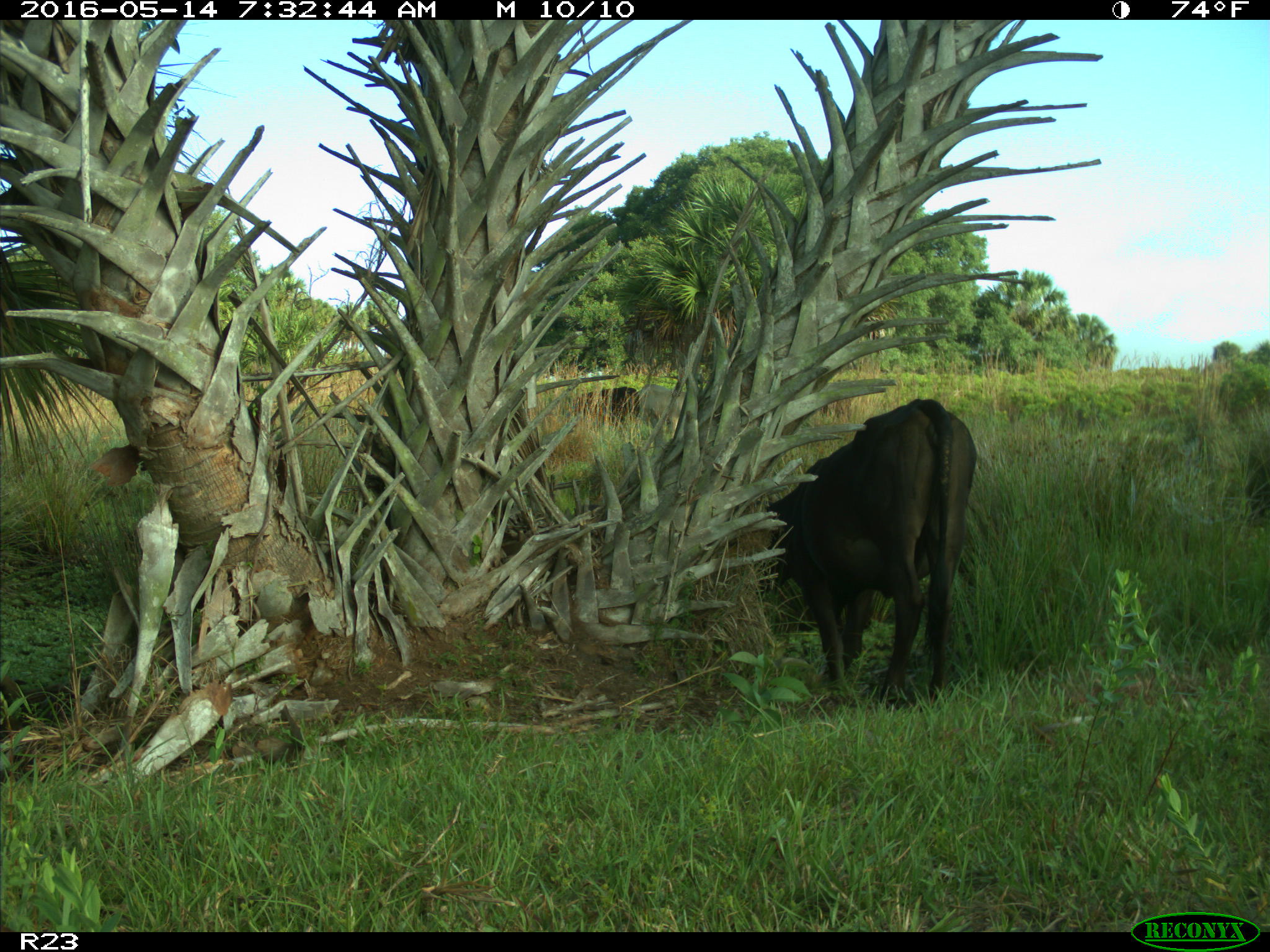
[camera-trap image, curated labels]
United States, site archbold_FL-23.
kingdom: Animalia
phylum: Chordata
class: Mammalia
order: Artiodactyla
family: Bovidae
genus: Bos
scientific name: Bos taurus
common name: domestic cow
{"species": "Bos taurus (domestic cow)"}